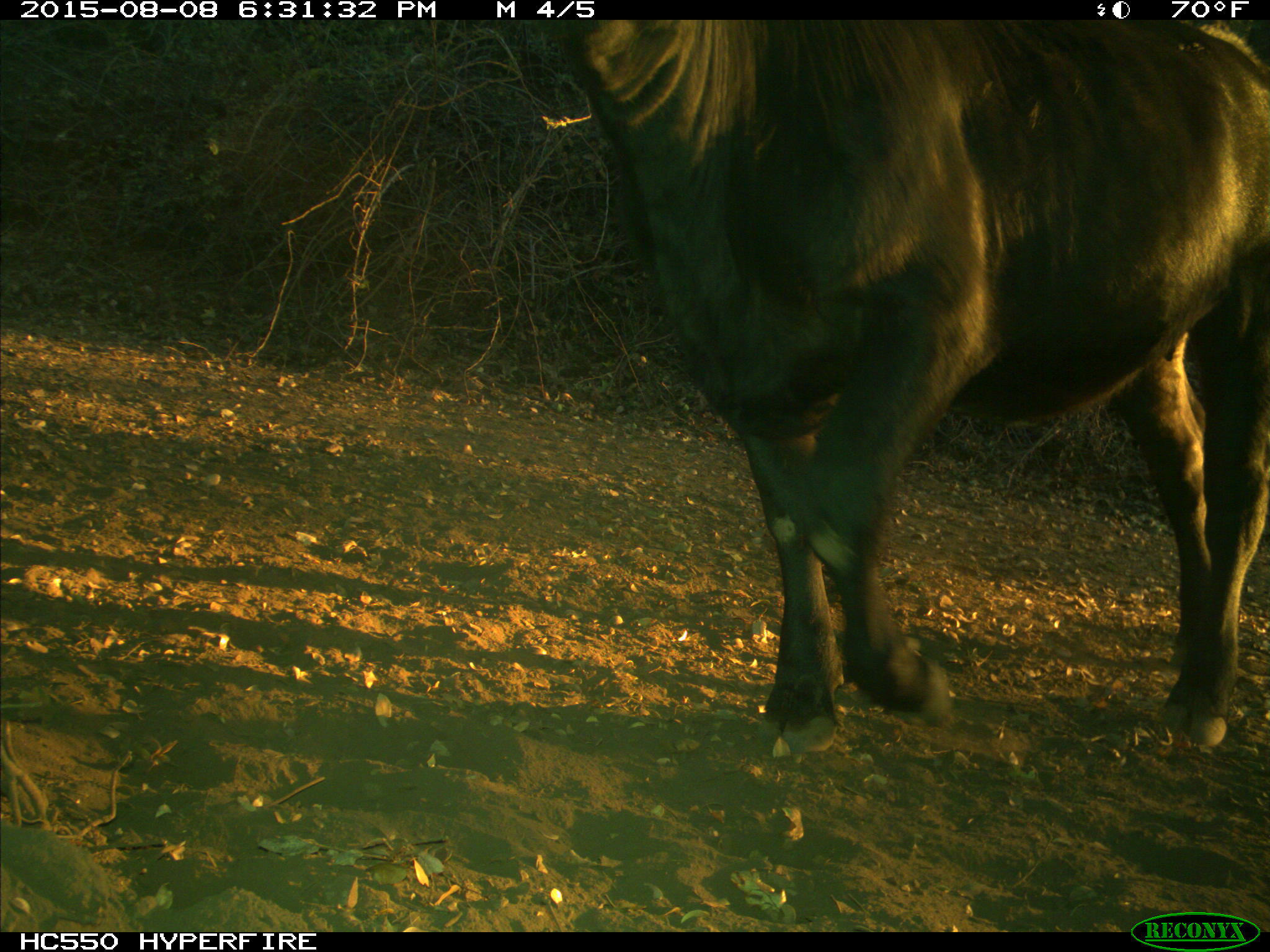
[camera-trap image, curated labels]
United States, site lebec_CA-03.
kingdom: Animalia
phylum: Chordata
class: Mammalia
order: Artiodactyla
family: Bovidae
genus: Bos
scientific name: Bos taurus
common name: domestic cow